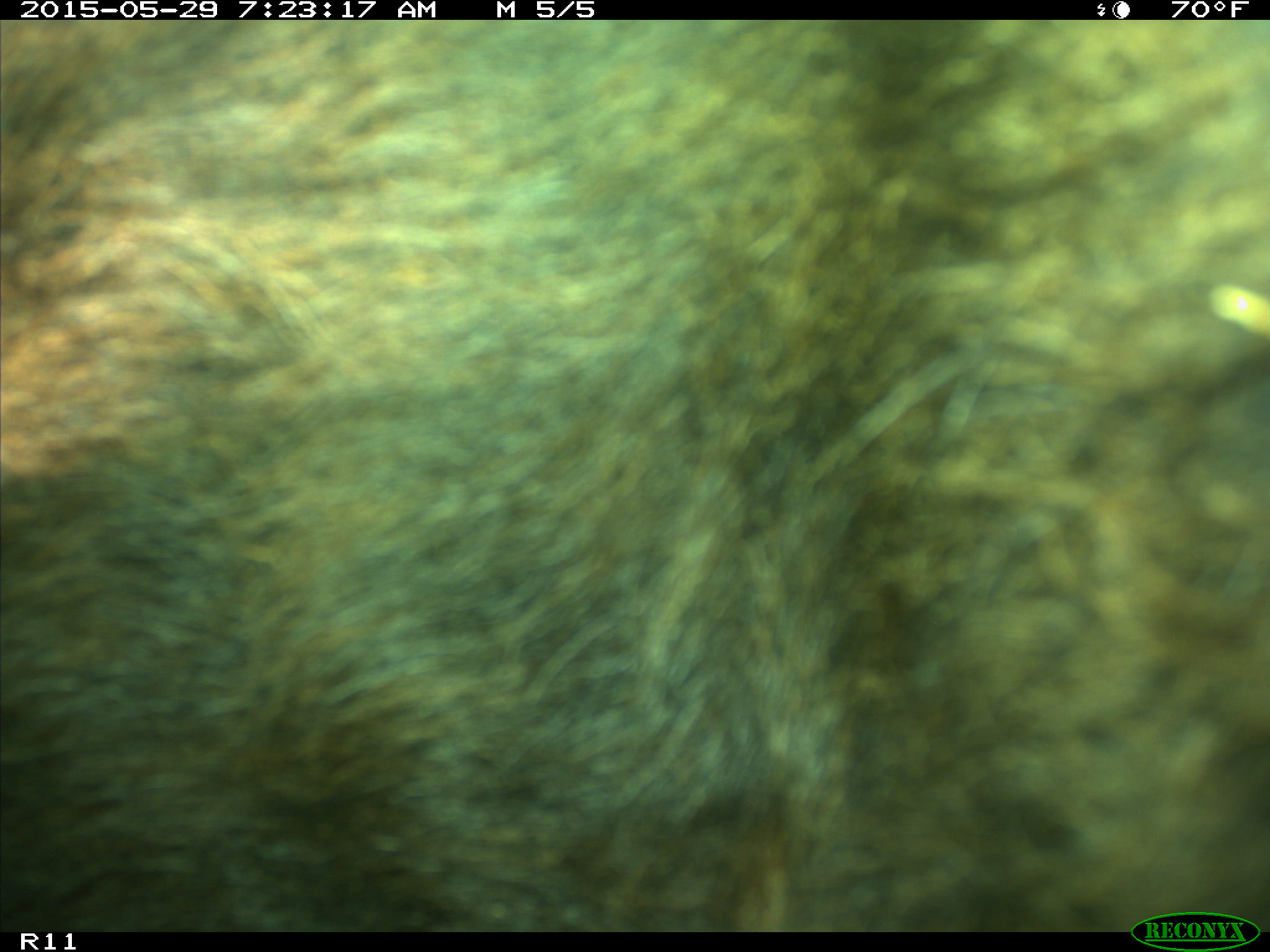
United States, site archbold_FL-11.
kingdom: Animalia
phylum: Chordata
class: Mammalia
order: Artiodactyla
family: Bovidae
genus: Bos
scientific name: Bos taurus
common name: domestic cow